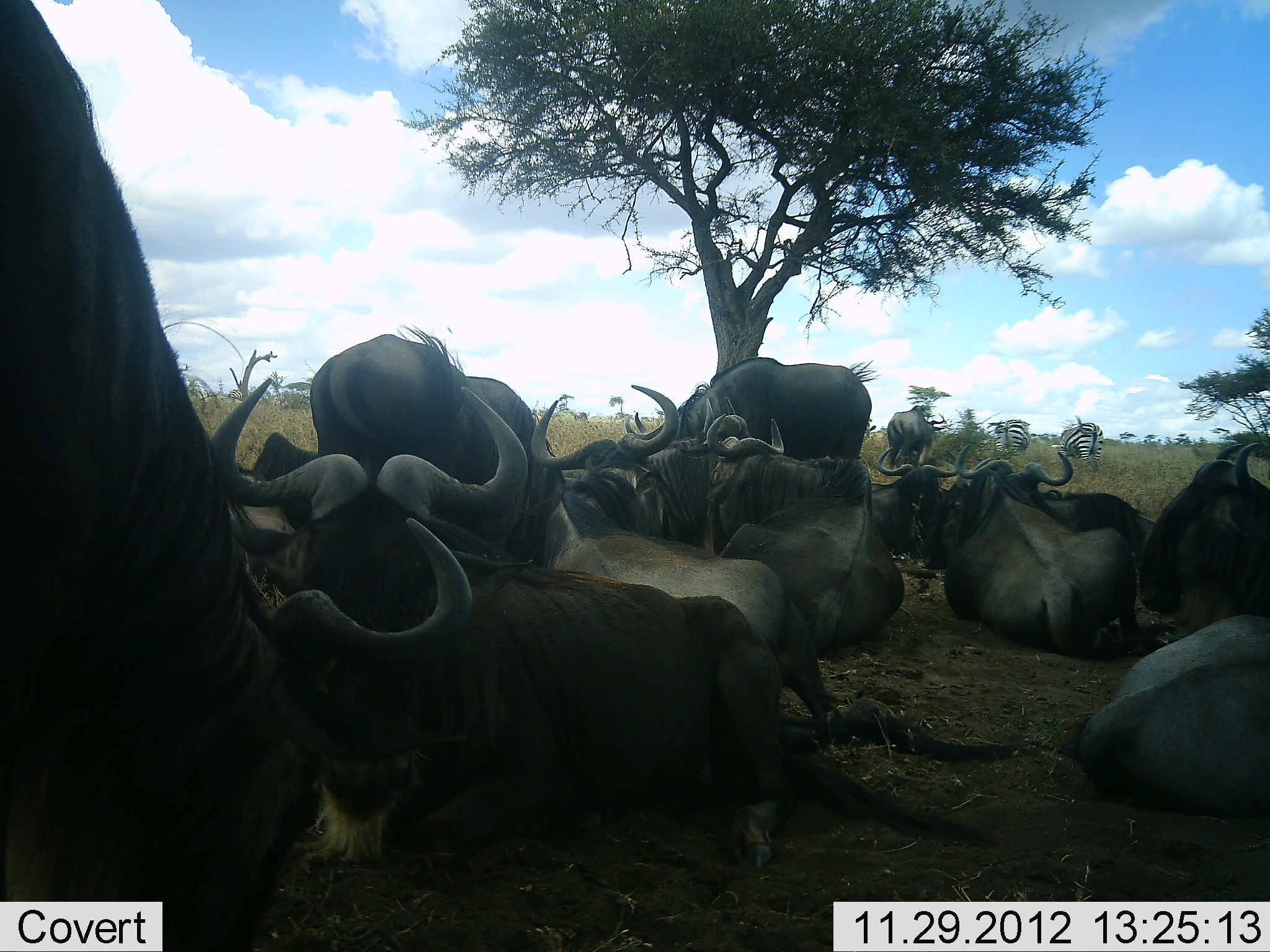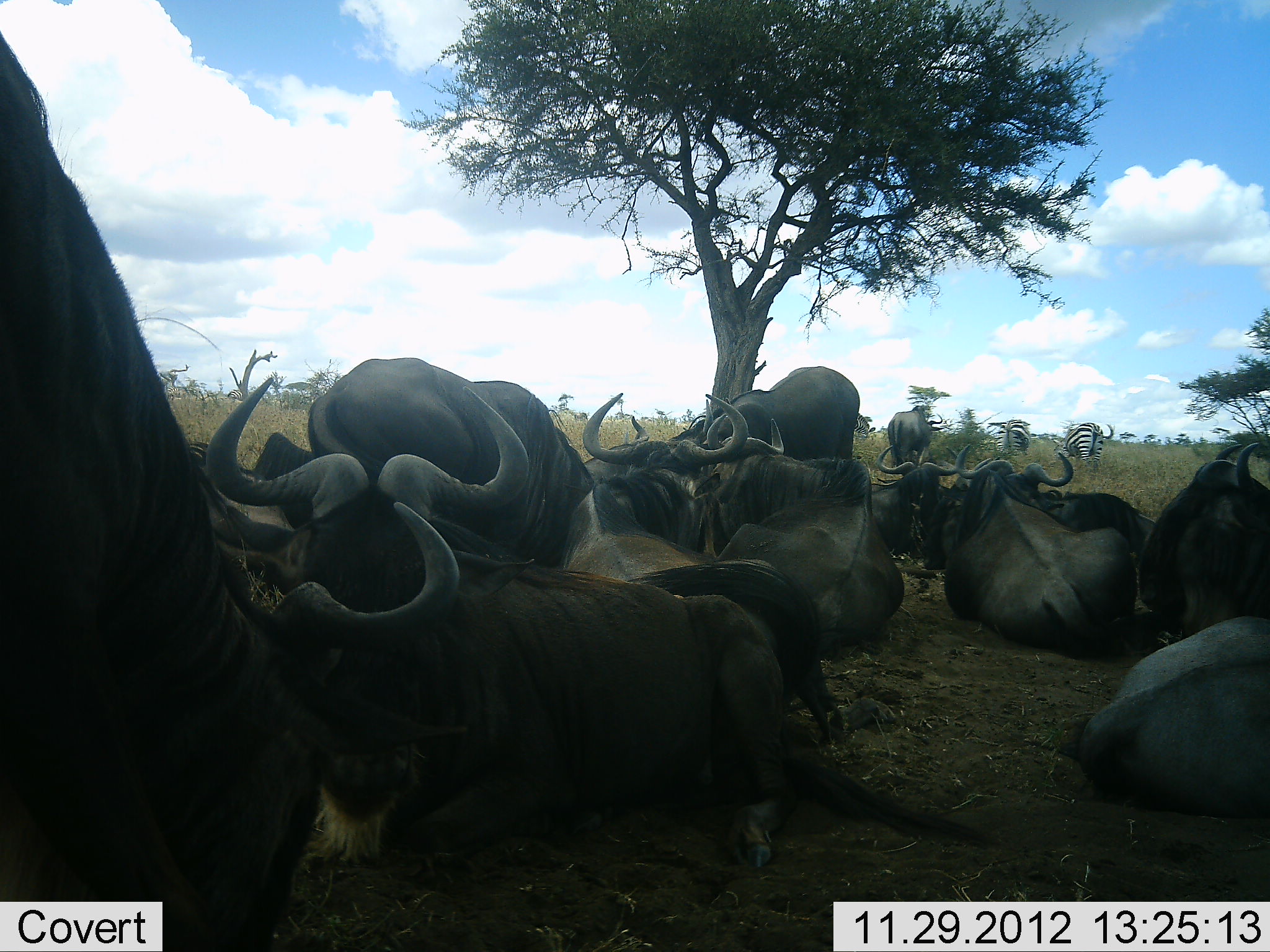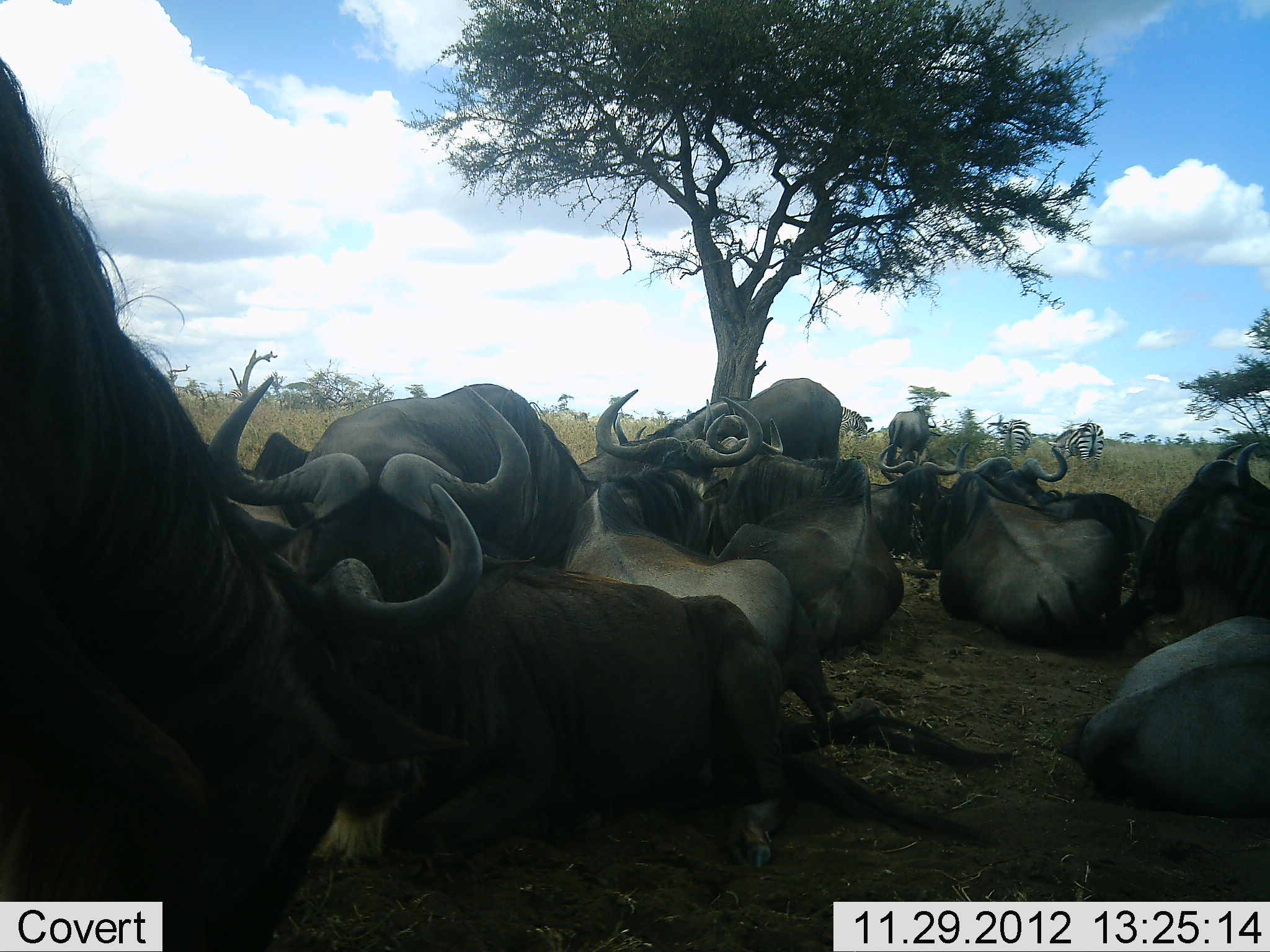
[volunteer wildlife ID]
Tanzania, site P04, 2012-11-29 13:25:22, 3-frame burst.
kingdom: Animalia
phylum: Chordata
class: Mammalia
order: Artiodactyla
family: Bovidae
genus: Connochaetes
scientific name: Connochaetes taurinus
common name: blue wildebeest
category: wildebeest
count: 11-50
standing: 45%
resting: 100%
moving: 9%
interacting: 9%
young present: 0%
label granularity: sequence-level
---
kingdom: Animalia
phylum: Chordata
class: Mammalia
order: Perissodactyla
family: Equidae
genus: Equus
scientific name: Equus quagga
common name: plains zebra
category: zebra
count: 2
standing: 60%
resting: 0%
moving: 0%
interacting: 0%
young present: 0%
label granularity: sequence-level